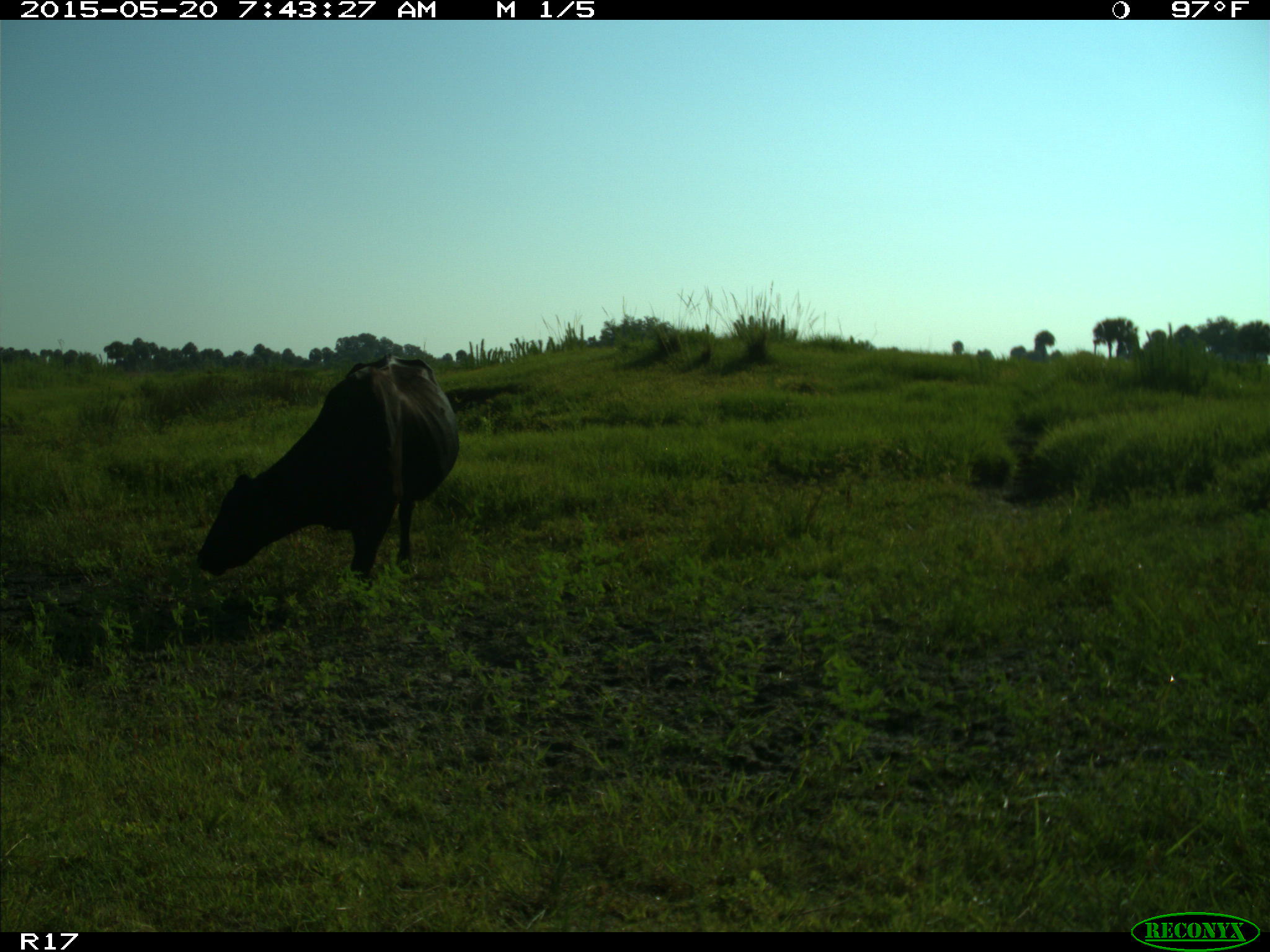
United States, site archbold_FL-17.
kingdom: Animalia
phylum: Chordata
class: Mammalia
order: Artiodactyla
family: Bovidae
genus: Bos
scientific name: Bos taurus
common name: domestic cow